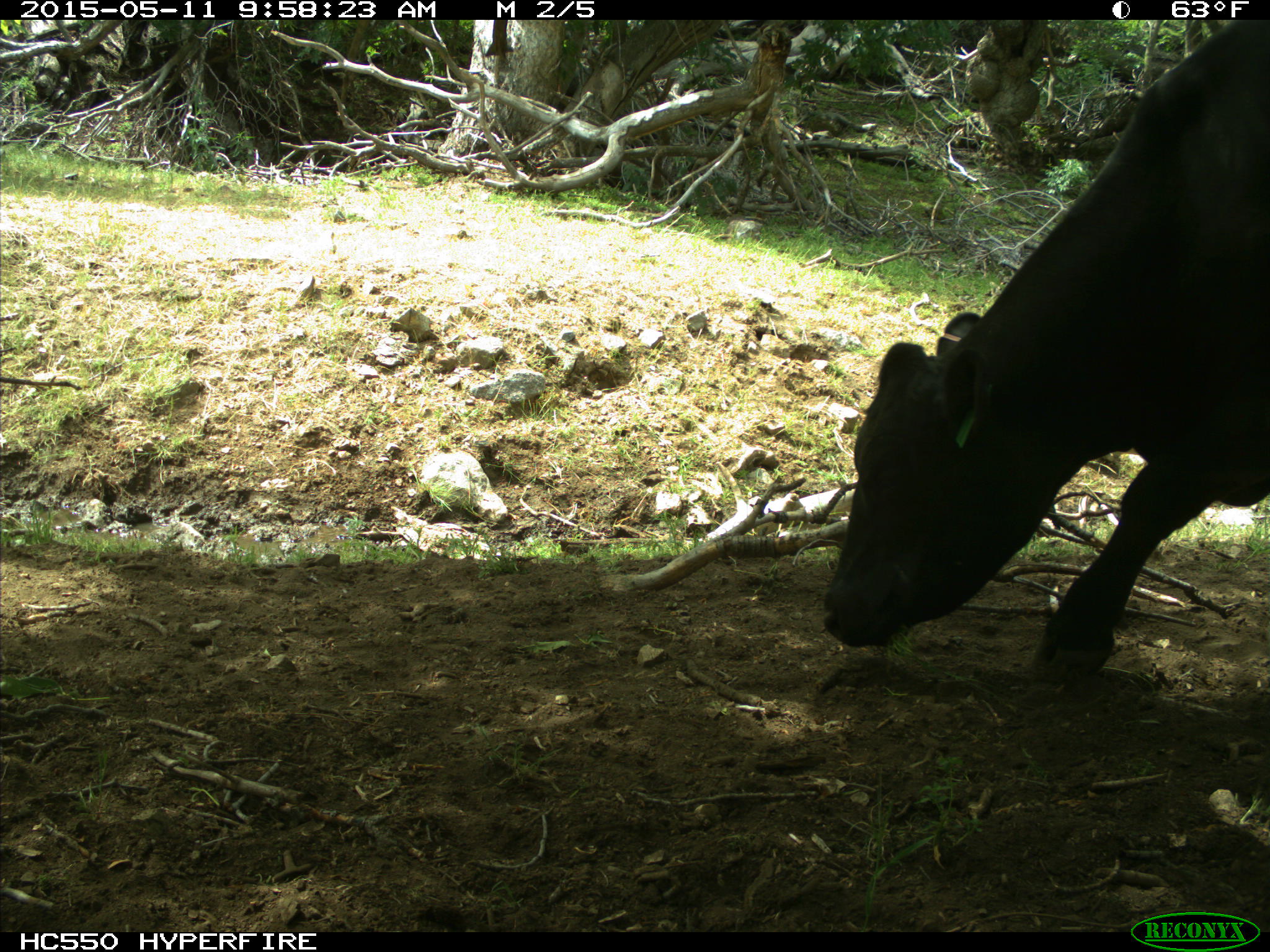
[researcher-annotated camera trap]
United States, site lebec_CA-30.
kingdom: Animalia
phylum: Chordata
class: Mammalia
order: Artiodactyla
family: Bovidae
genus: Bos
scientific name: Bos taurus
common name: domestic cow